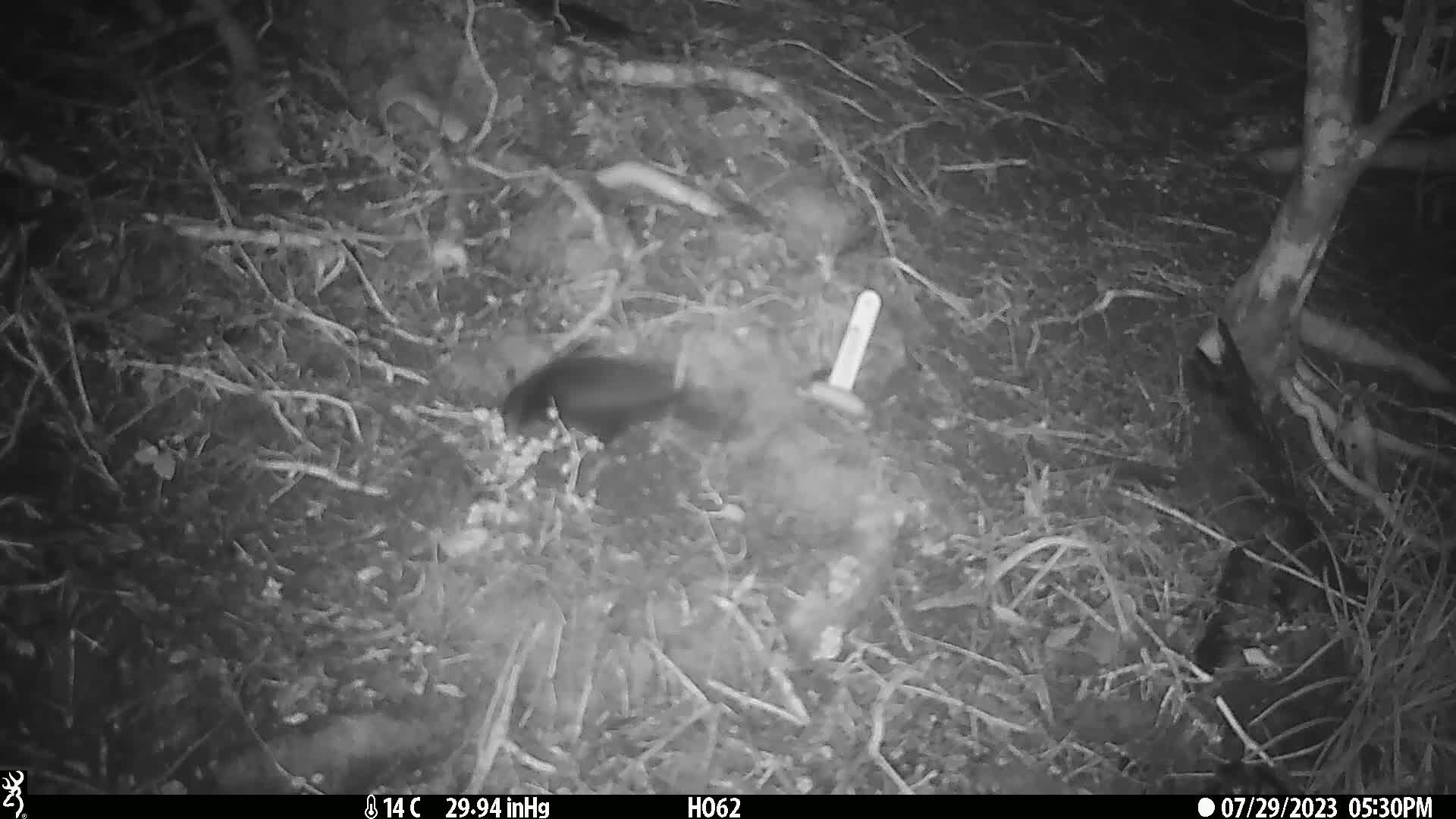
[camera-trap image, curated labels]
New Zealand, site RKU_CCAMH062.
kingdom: Animalia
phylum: Chordata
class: Aves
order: Passeriformes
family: Turdidae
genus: Turdus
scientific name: Turdus merula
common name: eurasian blackbird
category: blackbird